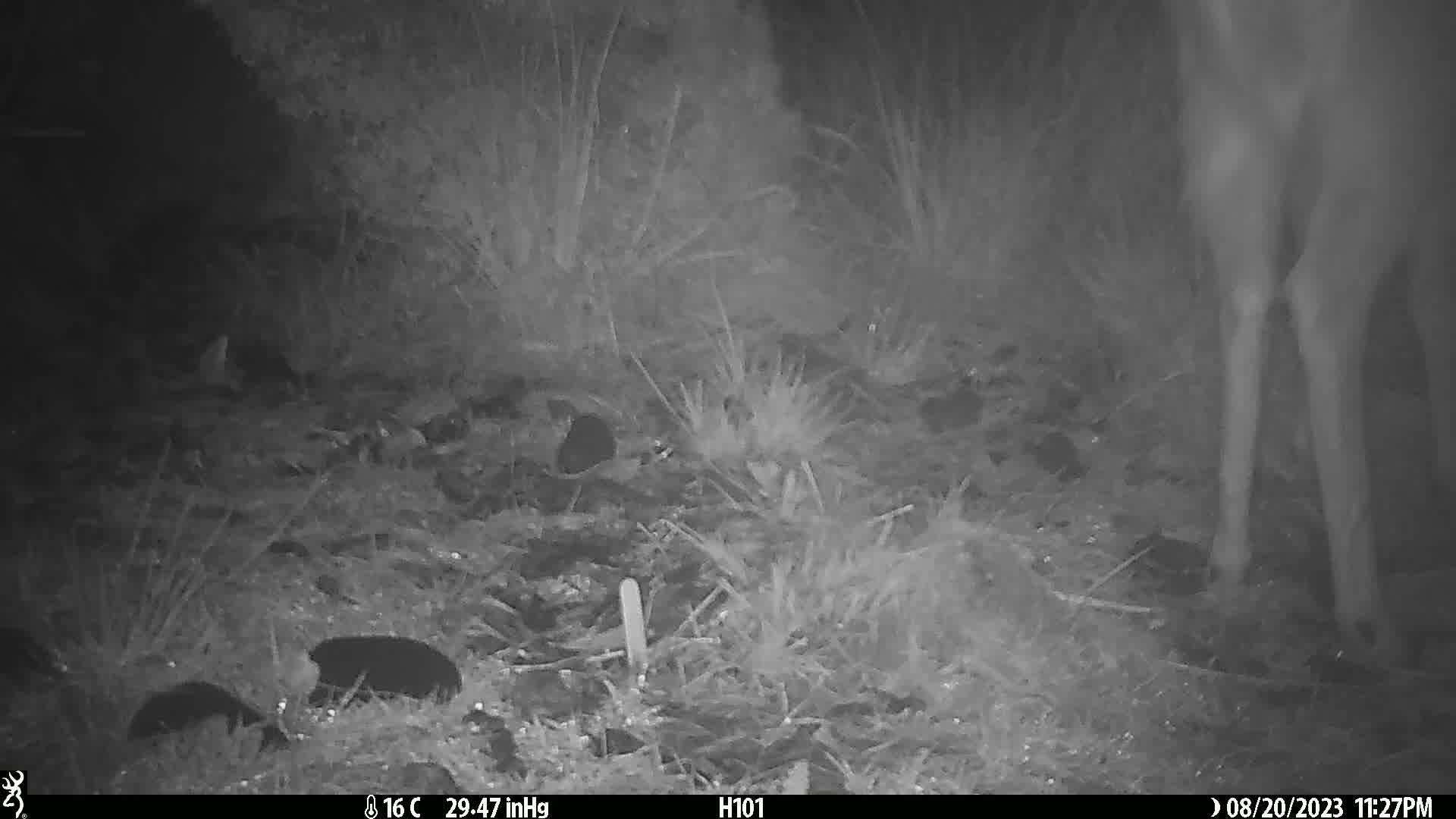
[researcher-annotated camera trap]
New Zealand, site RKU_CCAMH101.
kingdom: Animalia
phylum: Chordata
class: Mammalia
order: Artiodactyla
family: Cervidae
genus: Odocoileus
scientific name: Odocoileus virginianus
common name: white-tailed deer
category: white tailed deer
White tailed deer (white-tailed deer) (Odocoileus virginianus).